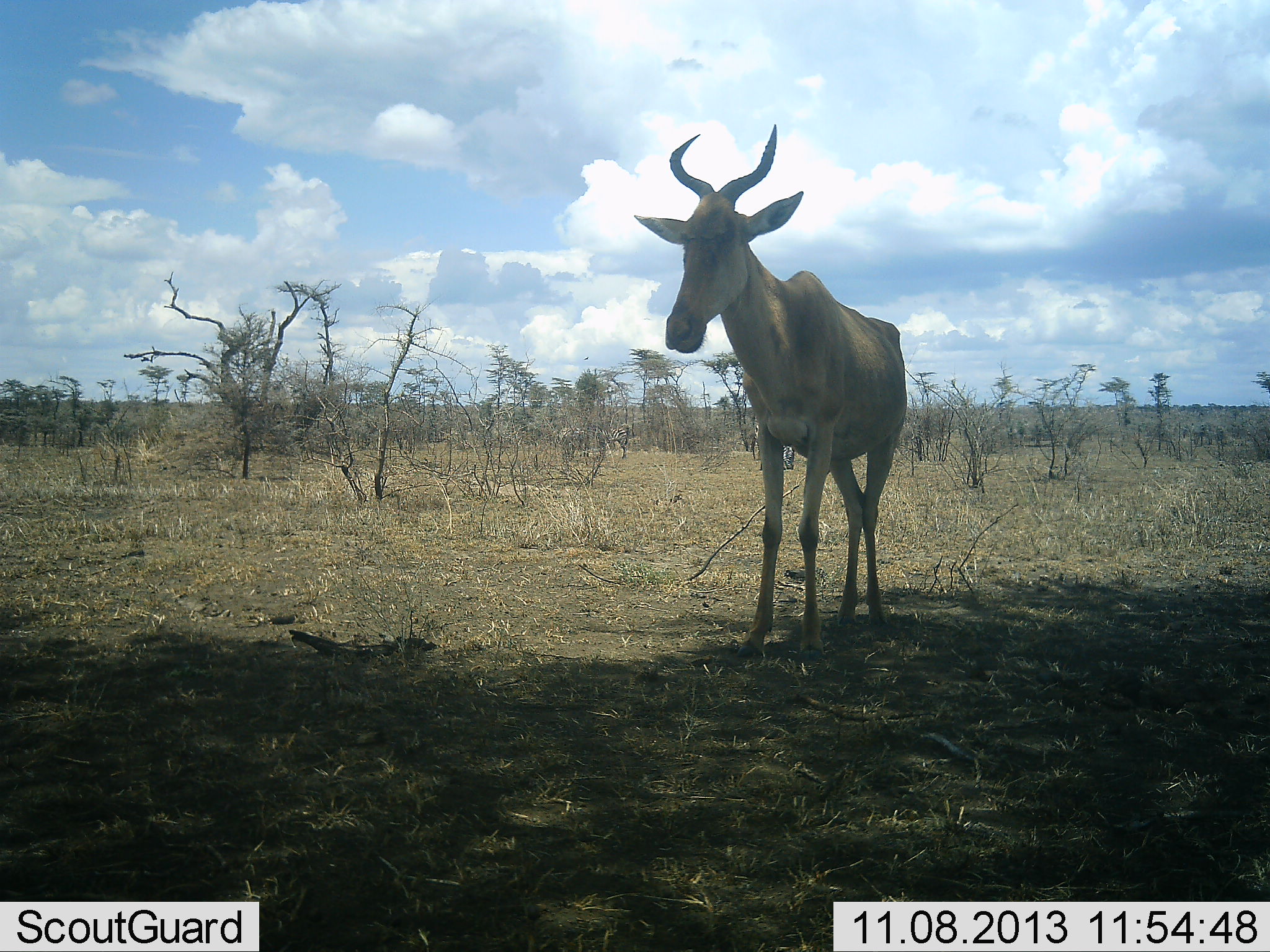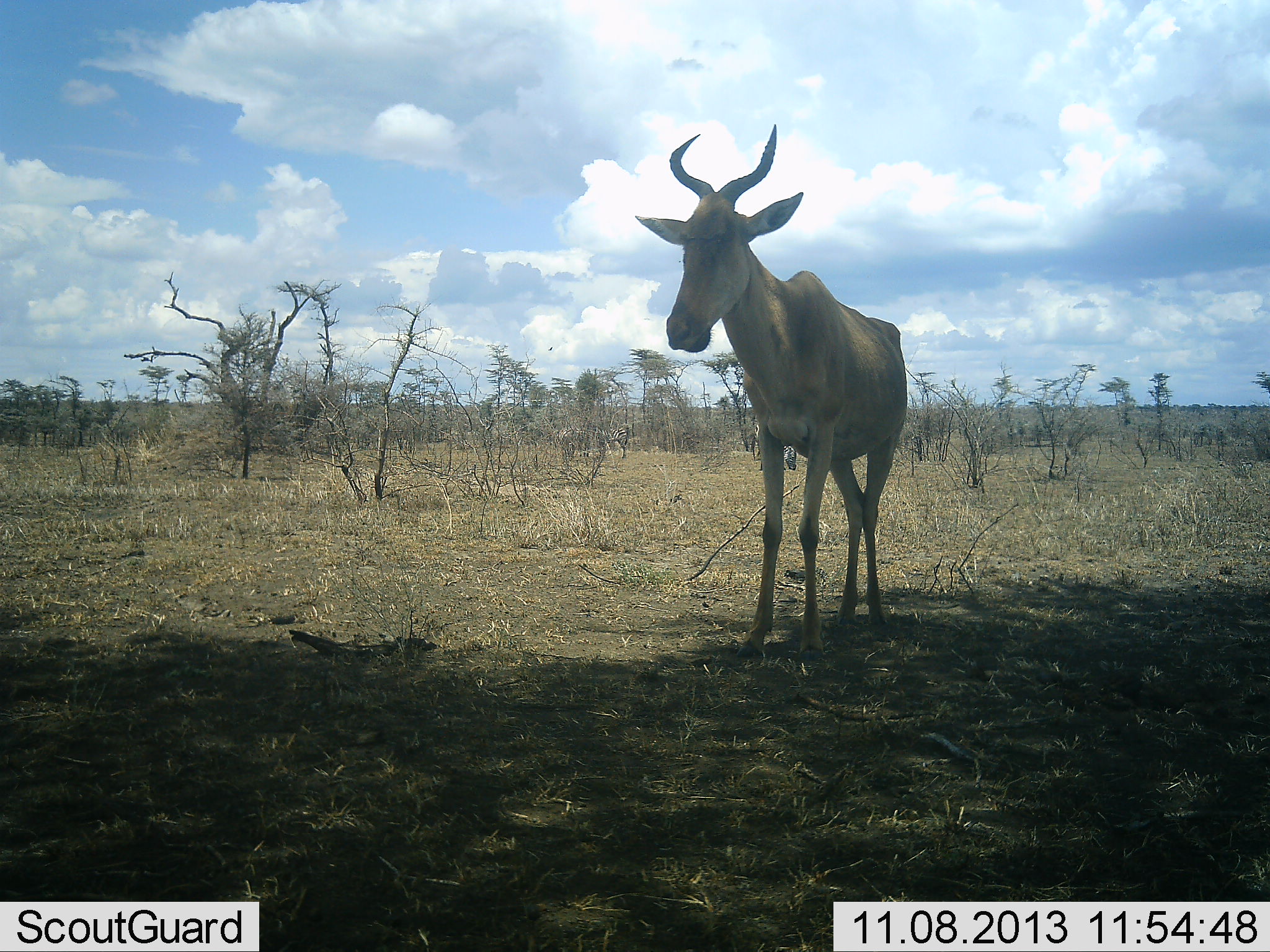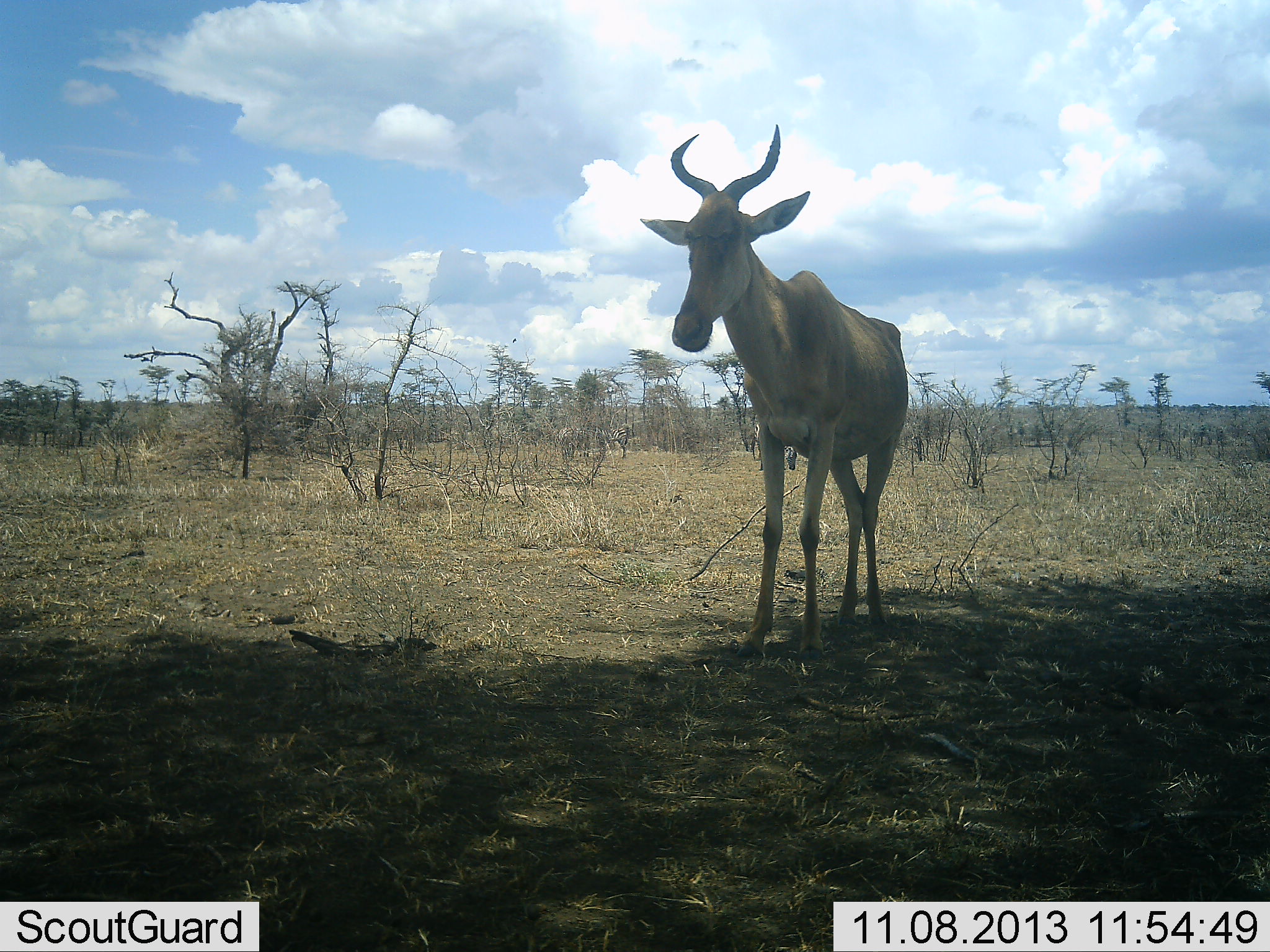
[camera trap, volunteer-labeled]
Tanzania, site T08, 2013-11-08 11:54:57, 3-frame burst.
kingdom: Animalia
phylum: Chordata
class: Mammalia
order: Artiodactyla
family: Bovidae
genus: Alcelaphus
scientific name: Alcelaphus buselaphus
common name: hartebeest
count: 1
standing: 64%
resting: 12%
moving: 4%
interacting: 4%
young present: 0%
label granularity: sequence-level